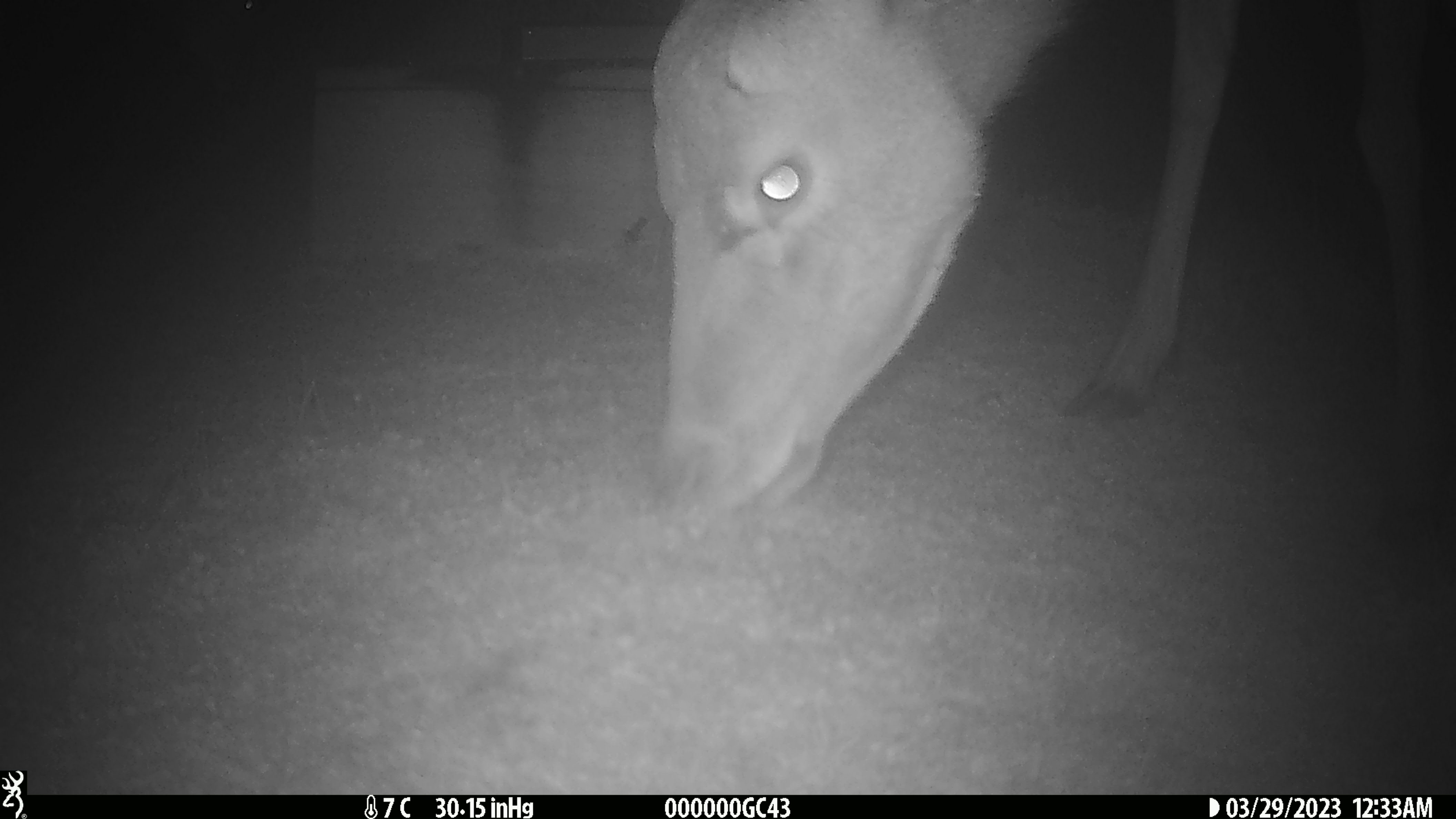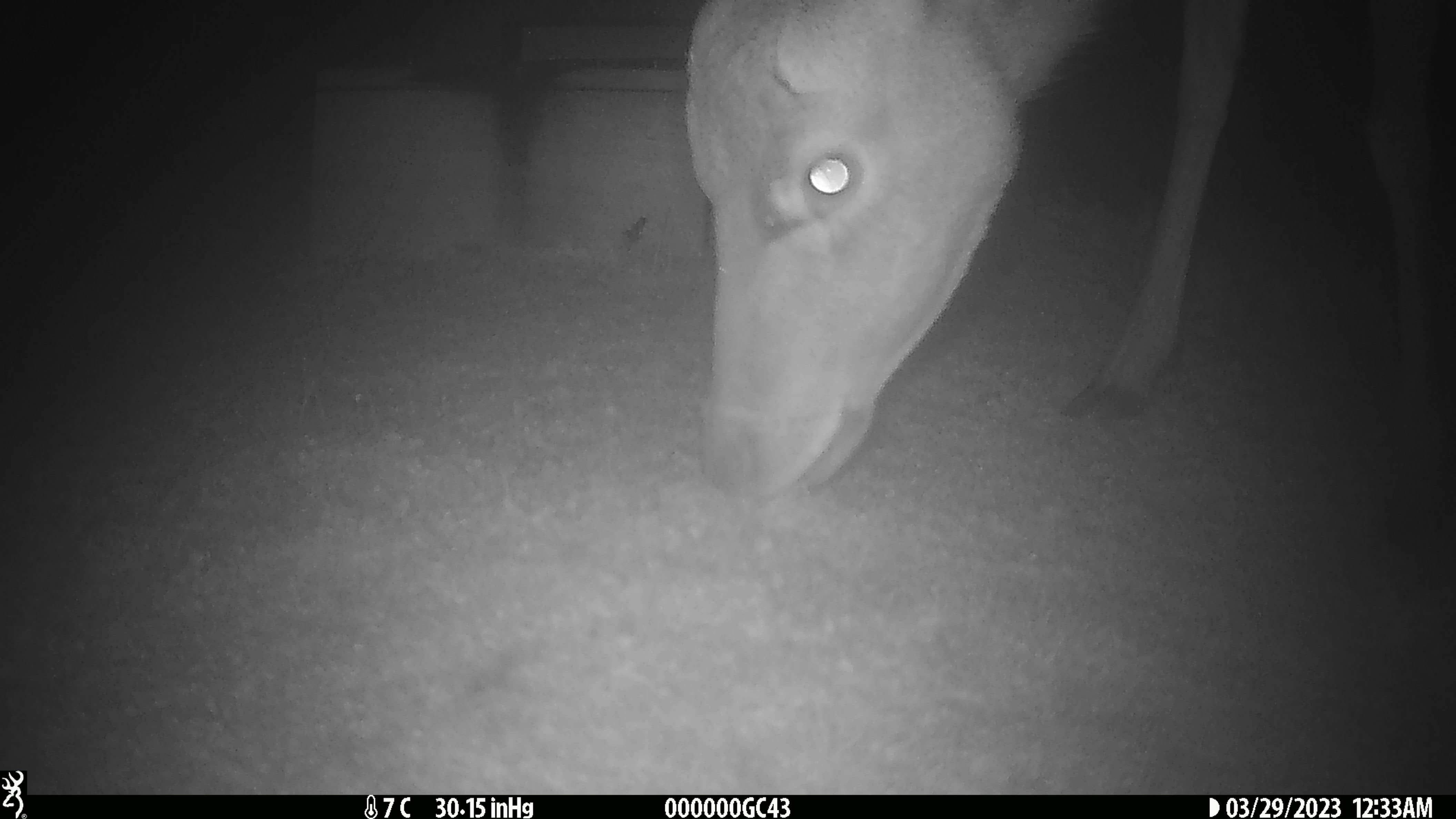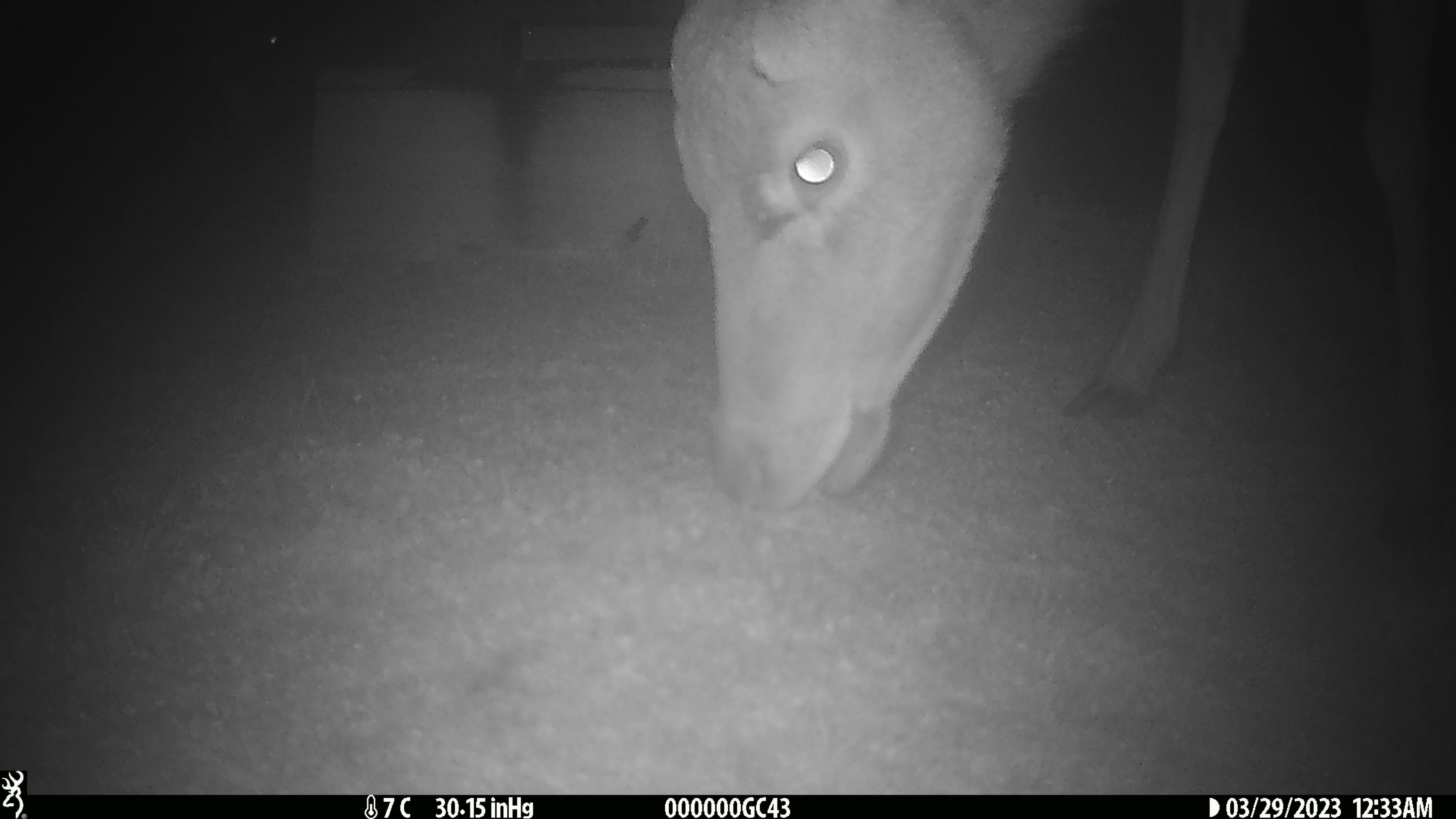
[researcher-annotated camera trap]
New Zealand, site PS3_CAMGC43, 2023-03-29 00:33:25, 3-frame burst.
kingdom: Animalia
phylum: Chordata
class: Mammalia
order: Artiodactyla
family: Cervidae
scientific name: Cervidae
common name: deer